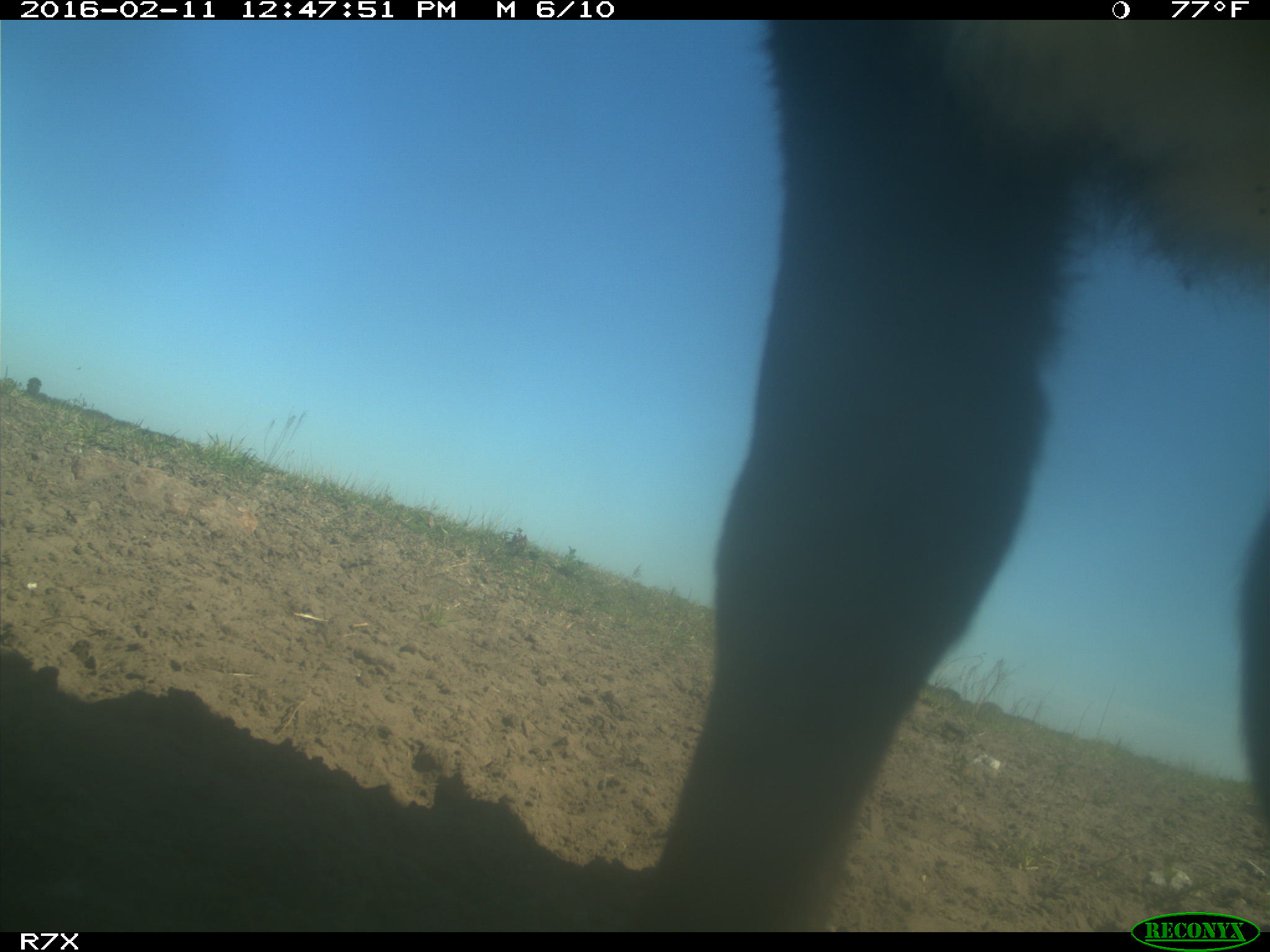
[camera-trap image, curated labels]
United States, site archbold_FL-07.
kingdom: Animalia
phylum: Chordata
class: Mammalia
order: Artiodactyla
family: Bovidae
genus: Bos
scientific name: Bos taurus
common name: domestic cow